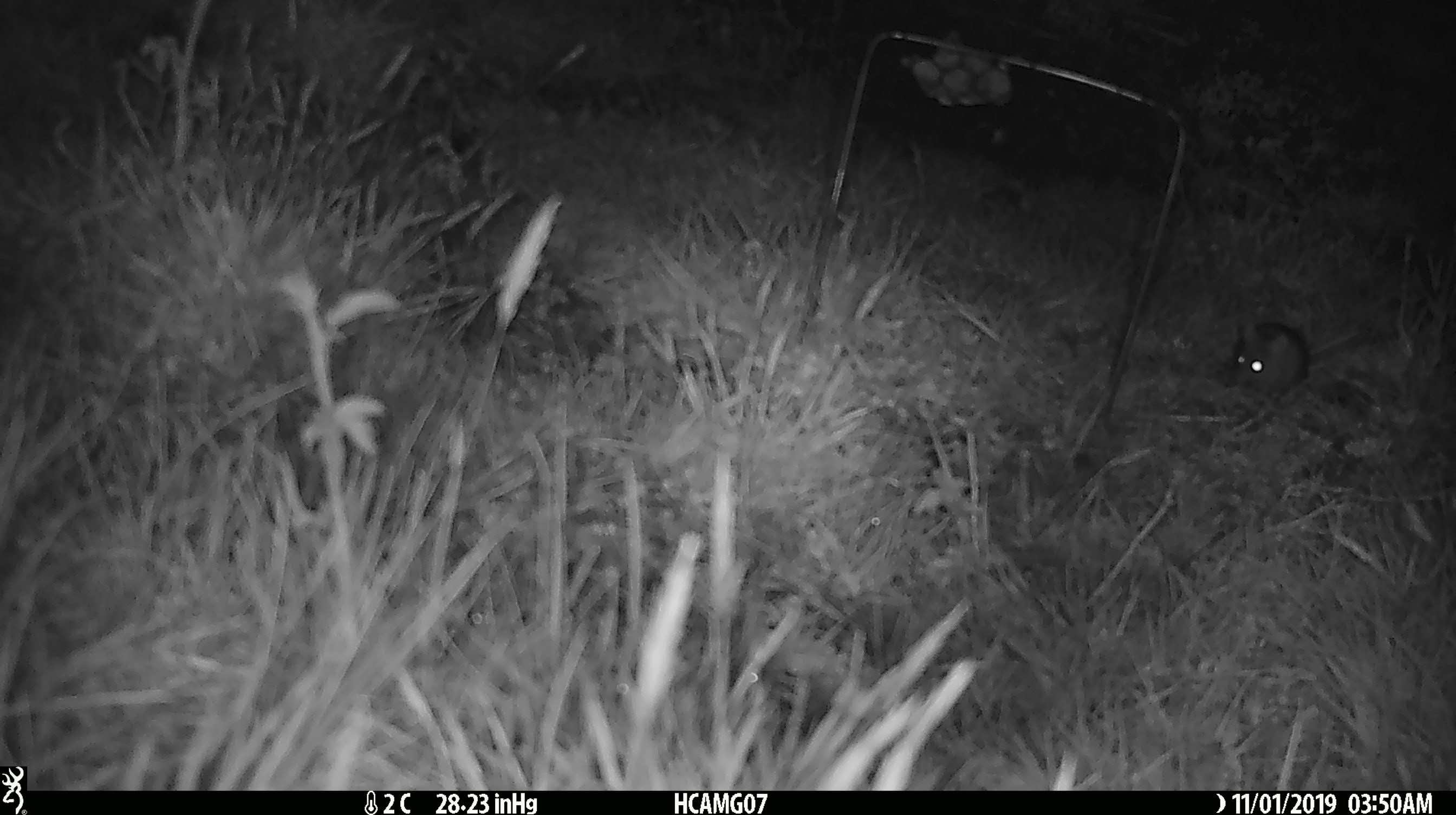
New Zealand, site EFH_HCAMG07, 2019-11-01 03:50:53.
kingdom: Animalia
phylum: Chordata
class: Mammalia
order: Rodentia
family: Muridae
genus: Mus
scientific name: Mus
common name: mouse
Mouse (Mus).